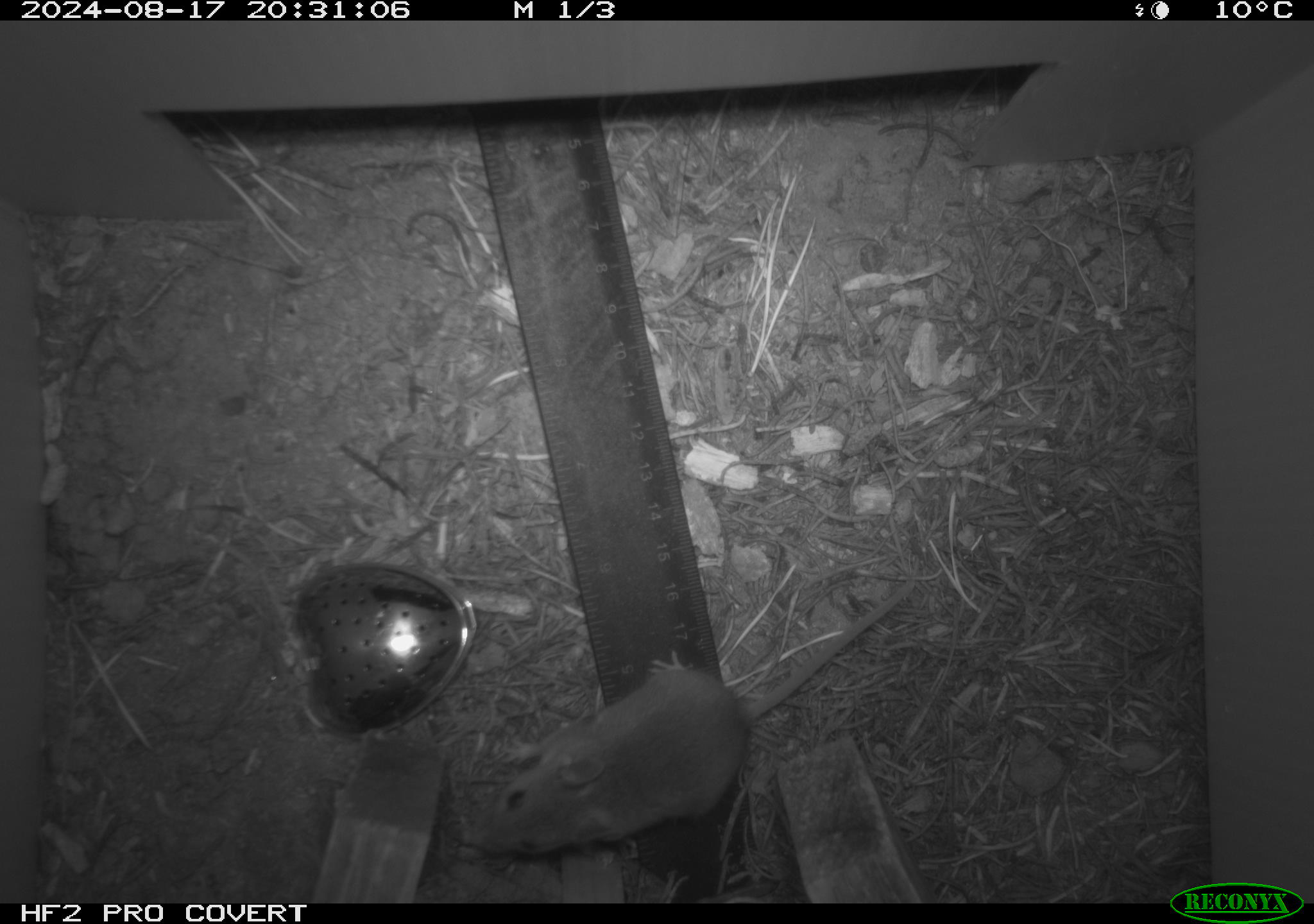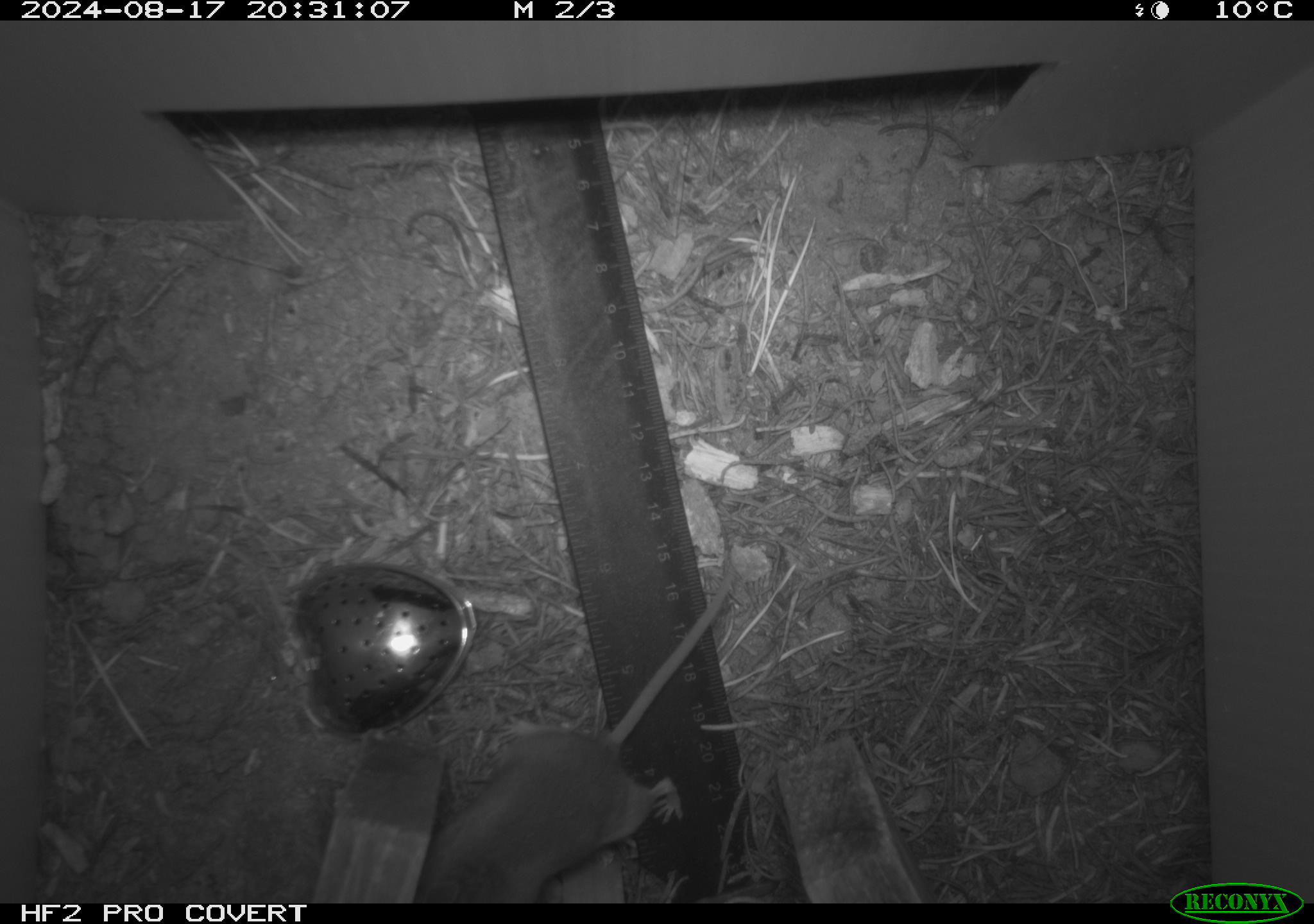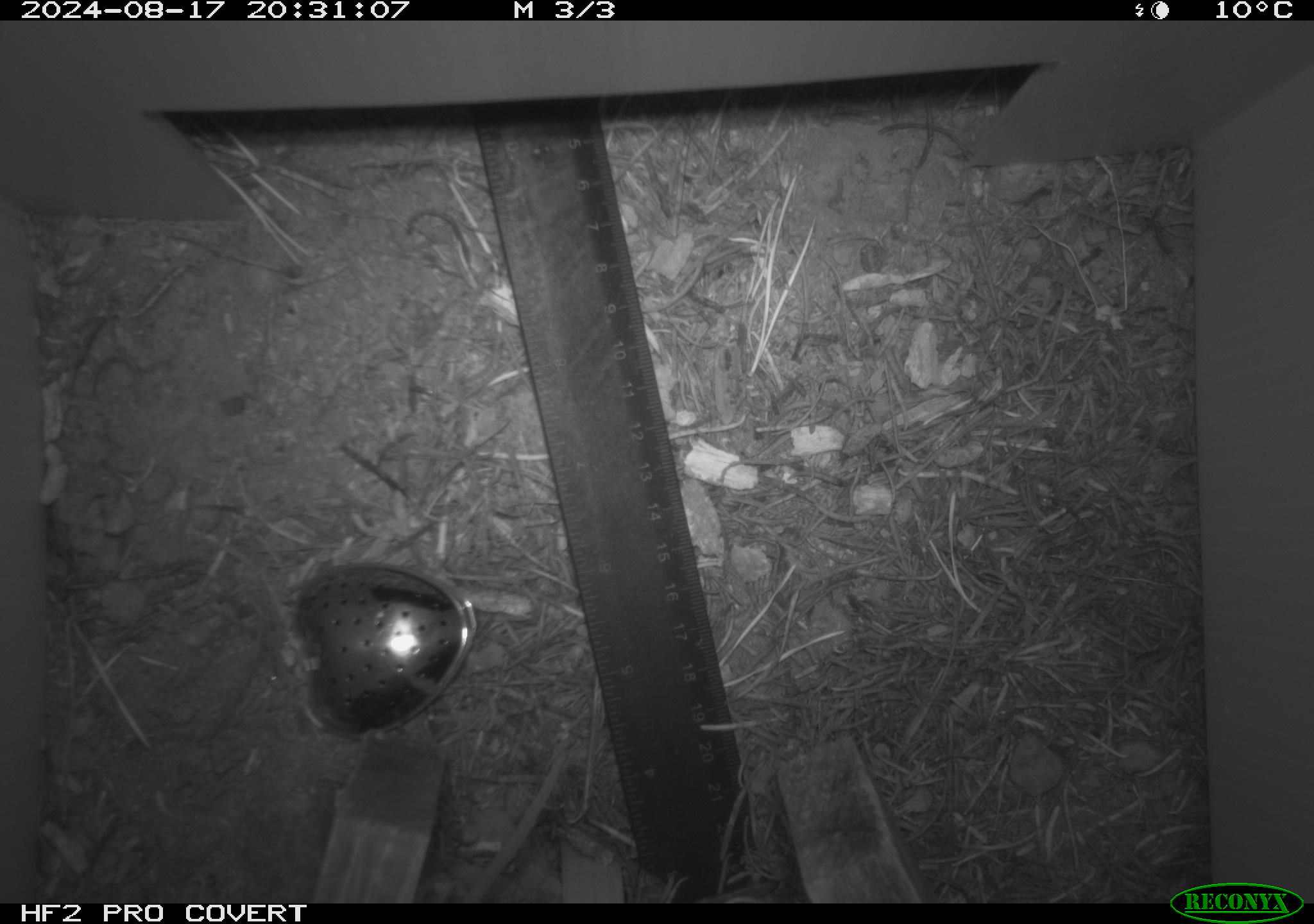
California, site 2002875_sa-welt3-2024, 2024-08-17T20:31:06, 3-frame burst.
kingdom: Animalia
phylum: Chordata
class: Mammalia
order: Rodentia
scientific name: Rodentia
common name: mouse species